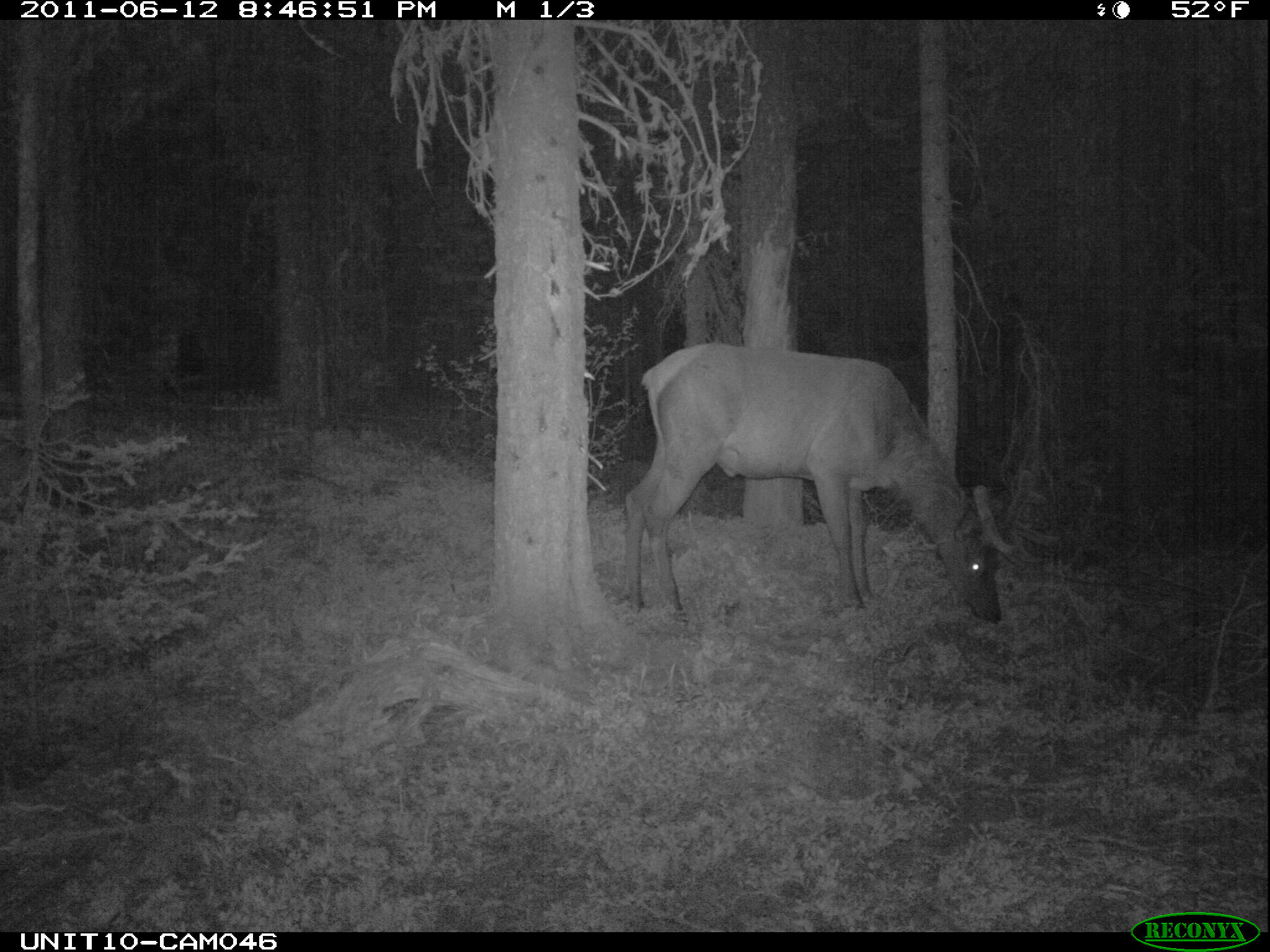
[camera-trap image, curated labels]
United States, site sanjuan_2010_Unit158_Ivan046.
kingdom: Animalia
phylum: Chordata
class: Mammalia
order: Artiodactyla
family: Cervidae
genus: Cervus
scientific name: Cervus elaphus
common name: red deer